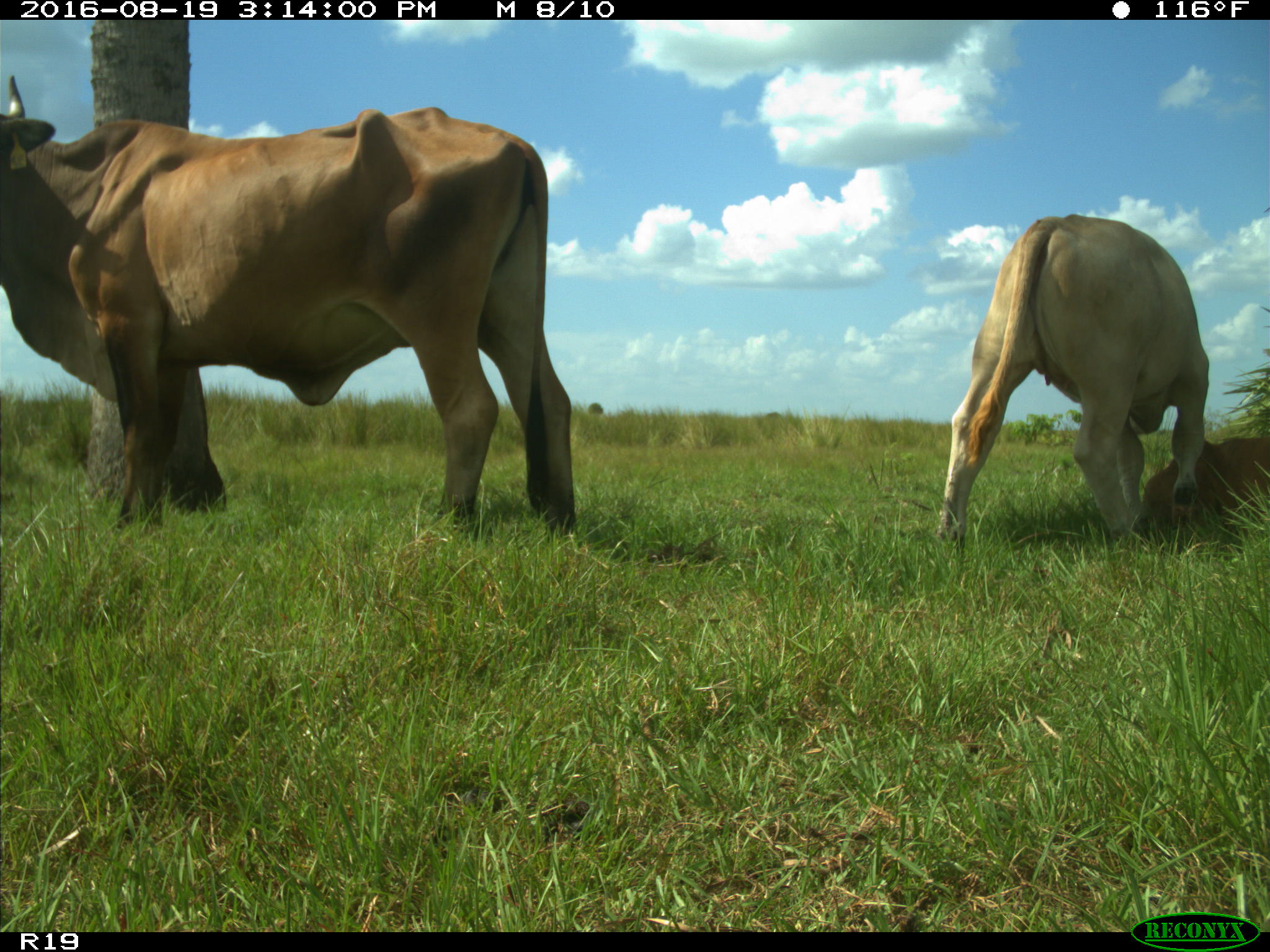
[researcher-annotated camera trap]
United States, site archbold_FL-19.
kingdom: Animalia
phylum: Chordata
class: Mammalia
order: Artiodactyla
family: Bovidae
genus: Bos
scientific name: Bos taurus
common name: domestic cow